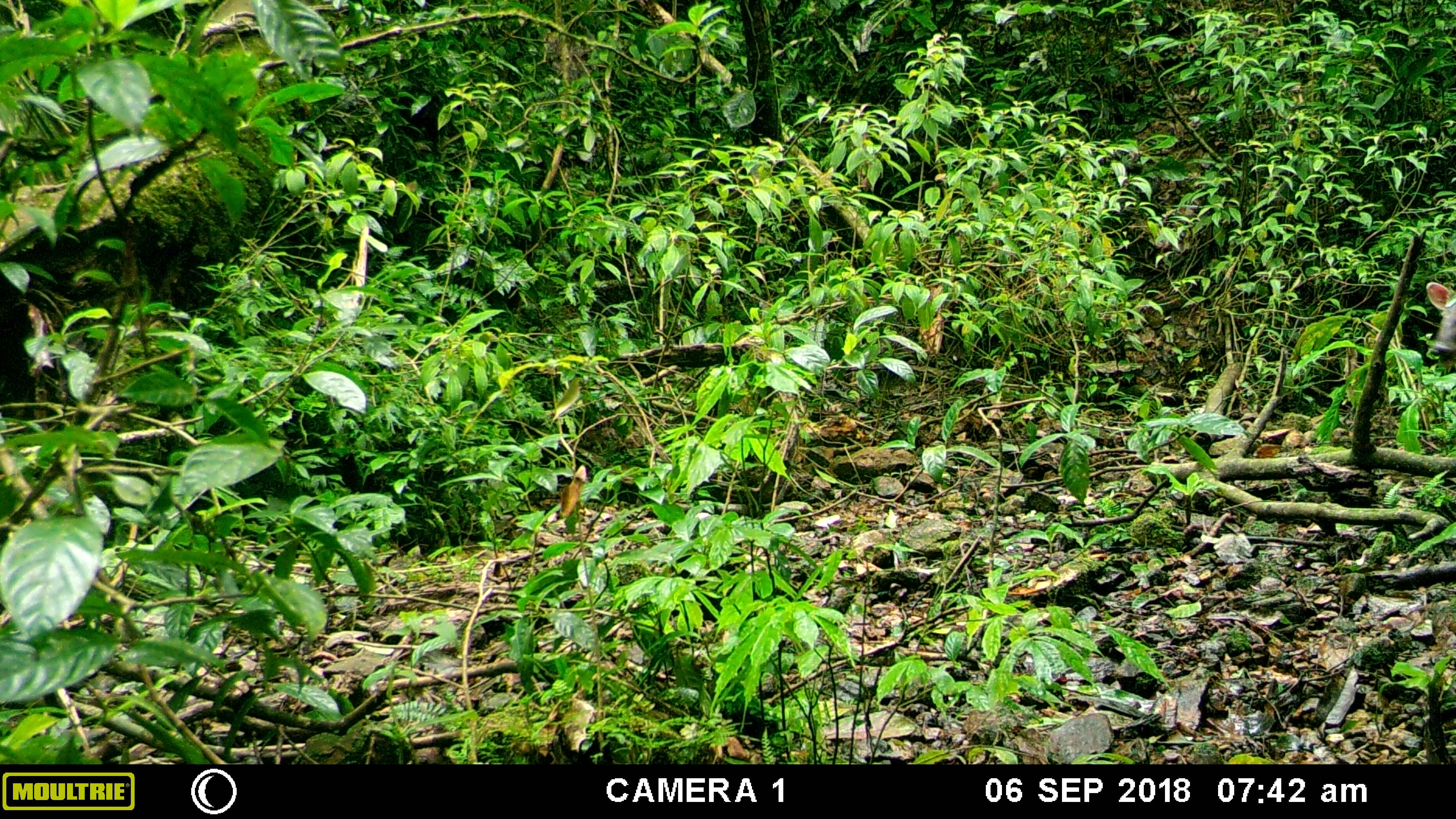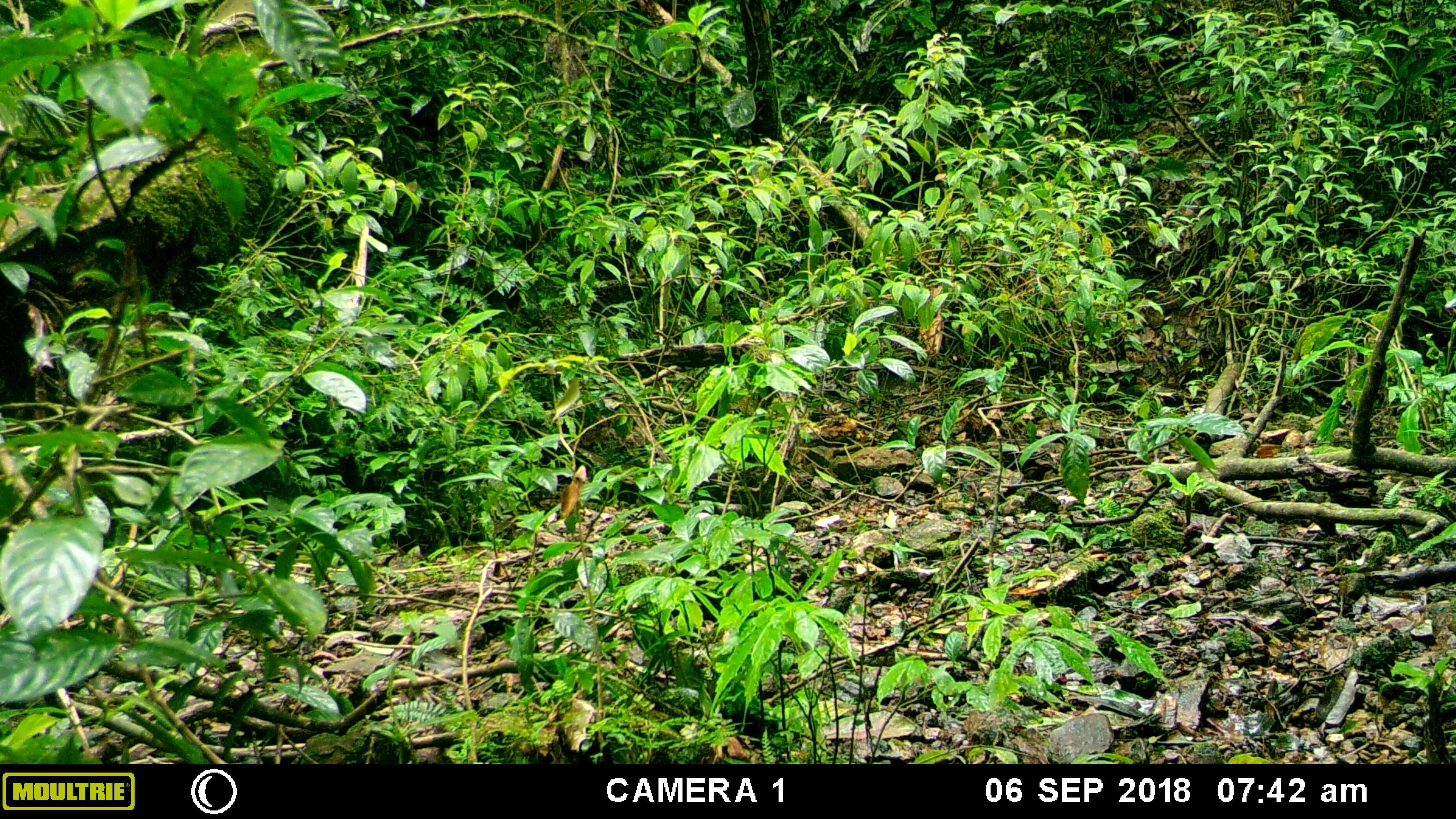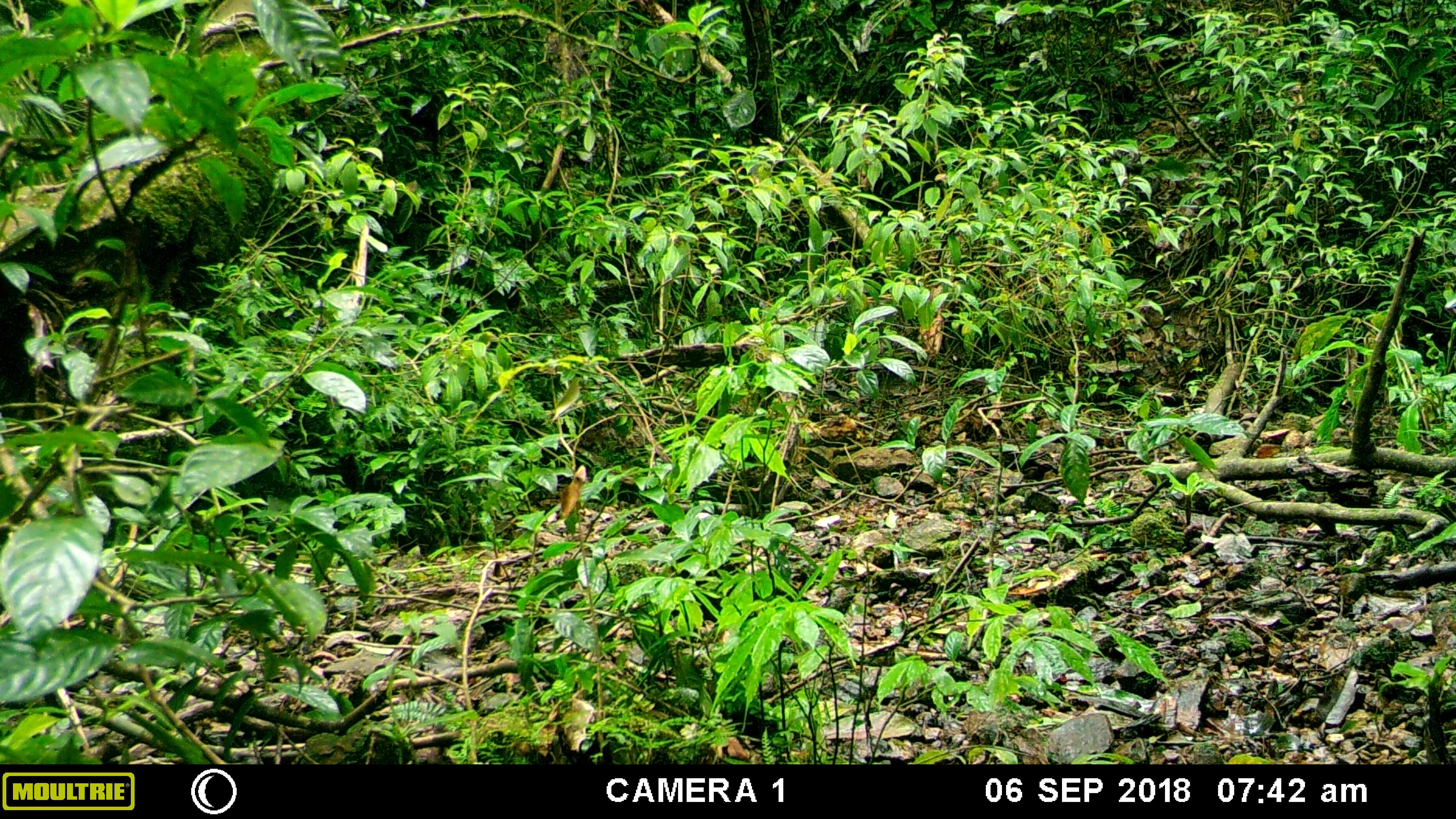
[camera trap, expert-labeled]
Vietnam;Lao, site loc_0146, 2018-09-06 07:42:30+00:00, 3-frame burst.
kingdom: Animalia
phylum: Chordata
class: Mammalia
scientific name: Mammalia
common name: mammal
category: unidentified mammal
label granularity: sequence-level